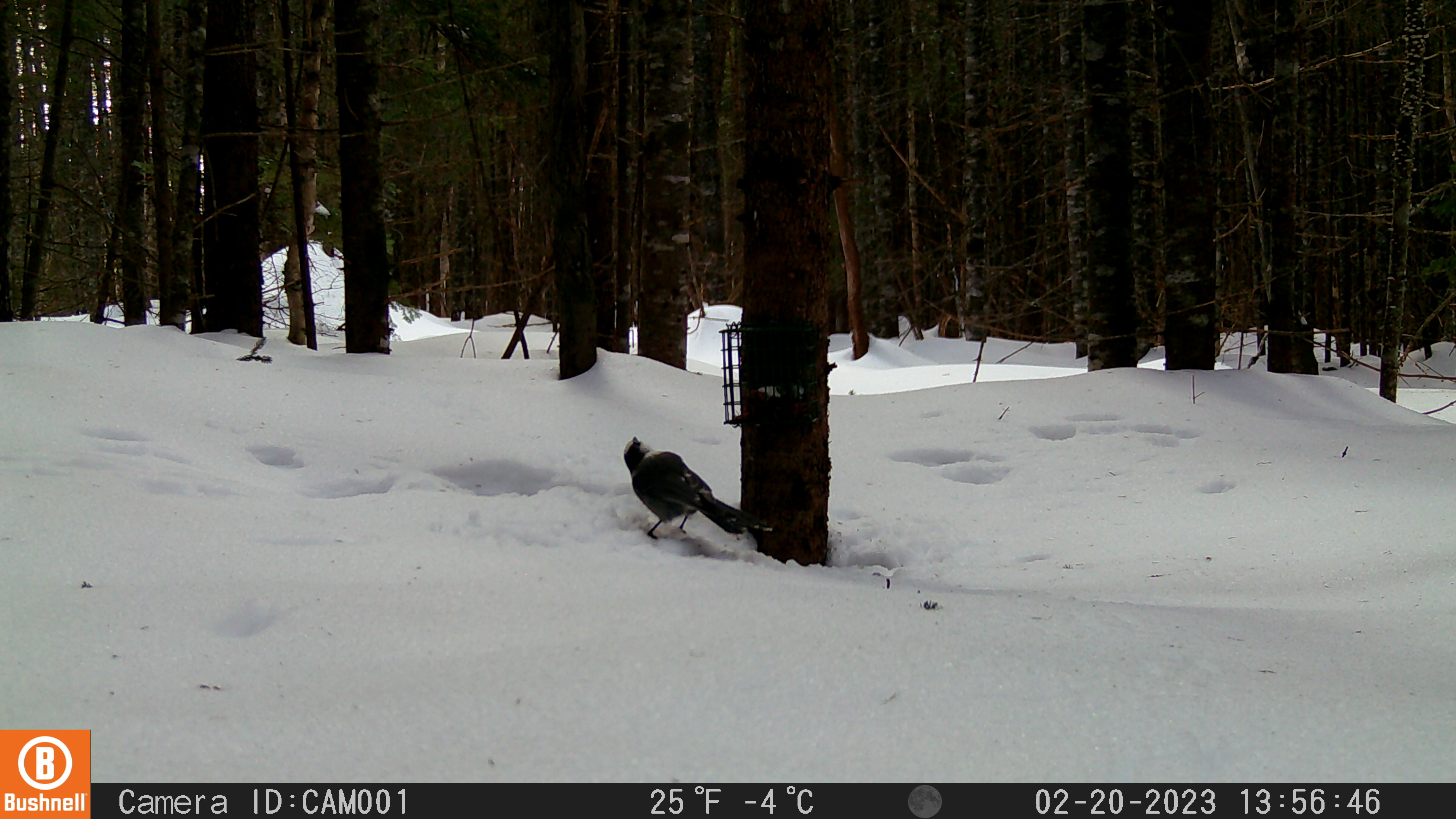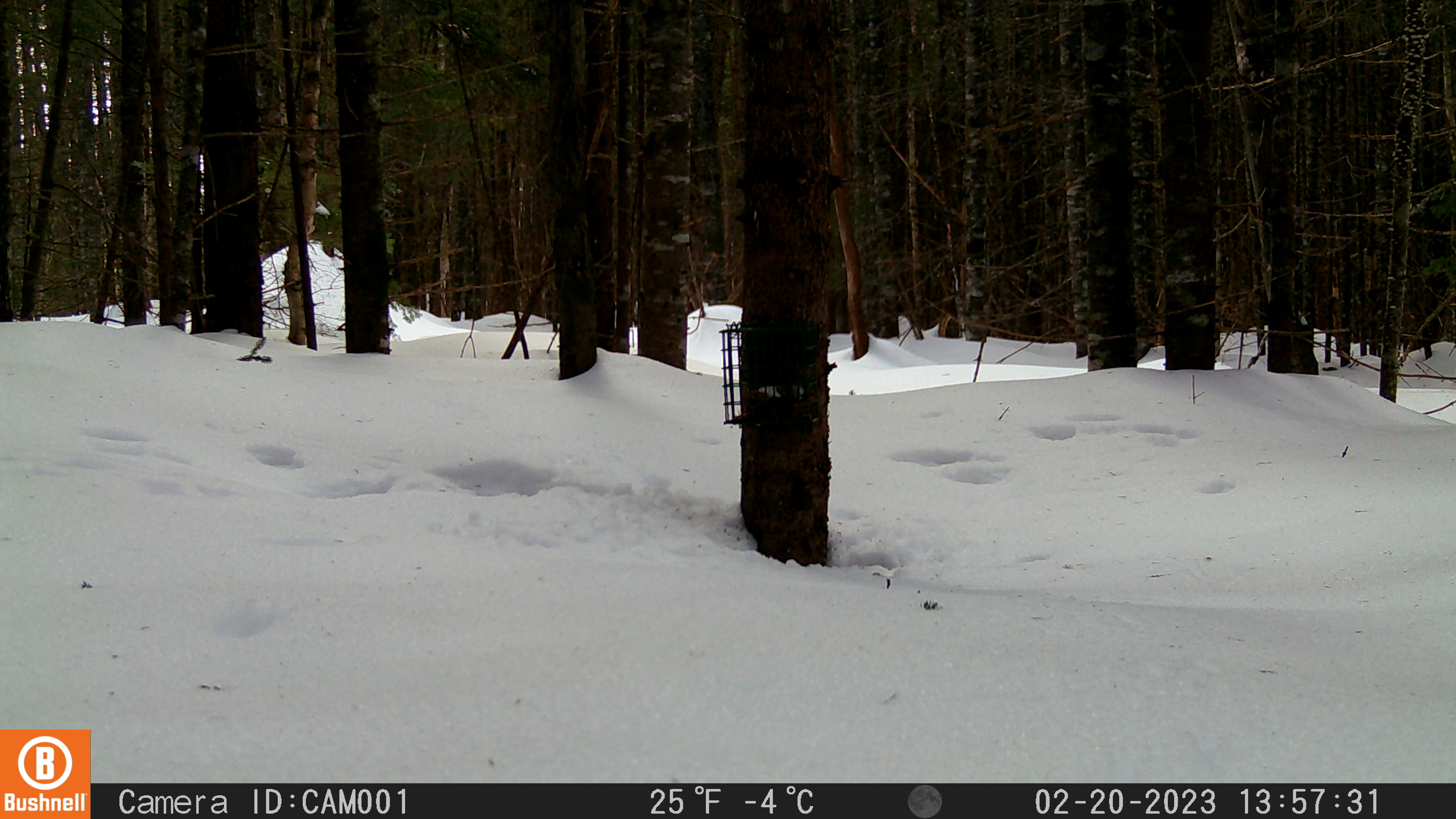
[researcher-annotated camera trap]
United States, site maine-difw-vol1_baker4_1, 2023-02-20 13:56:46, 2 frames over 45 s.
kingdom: Animalia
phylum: Chordata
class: Aves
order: Passeriformes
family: Corvidae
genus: Perisoreus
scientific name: Perisoreus canadensis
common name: canada jay